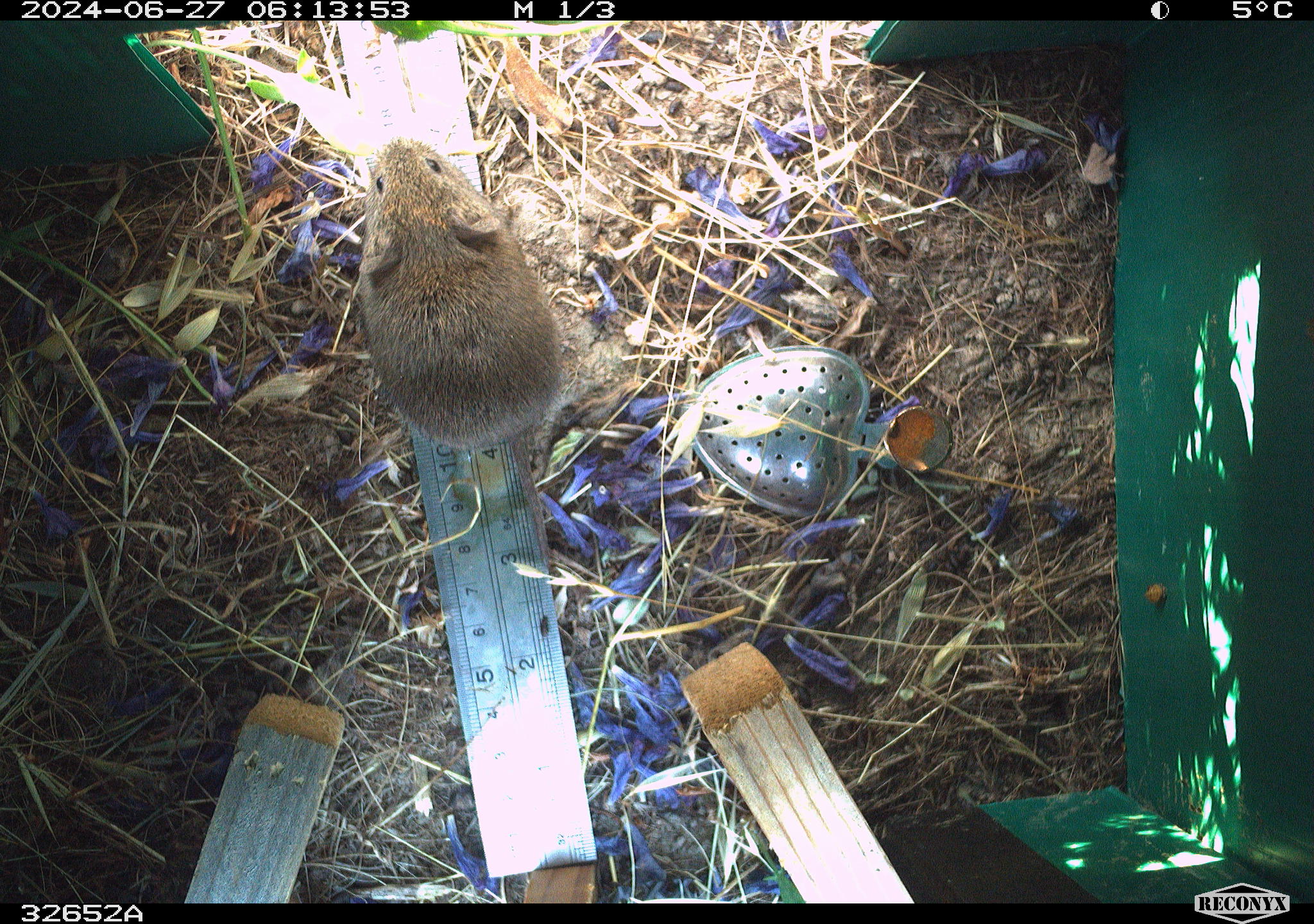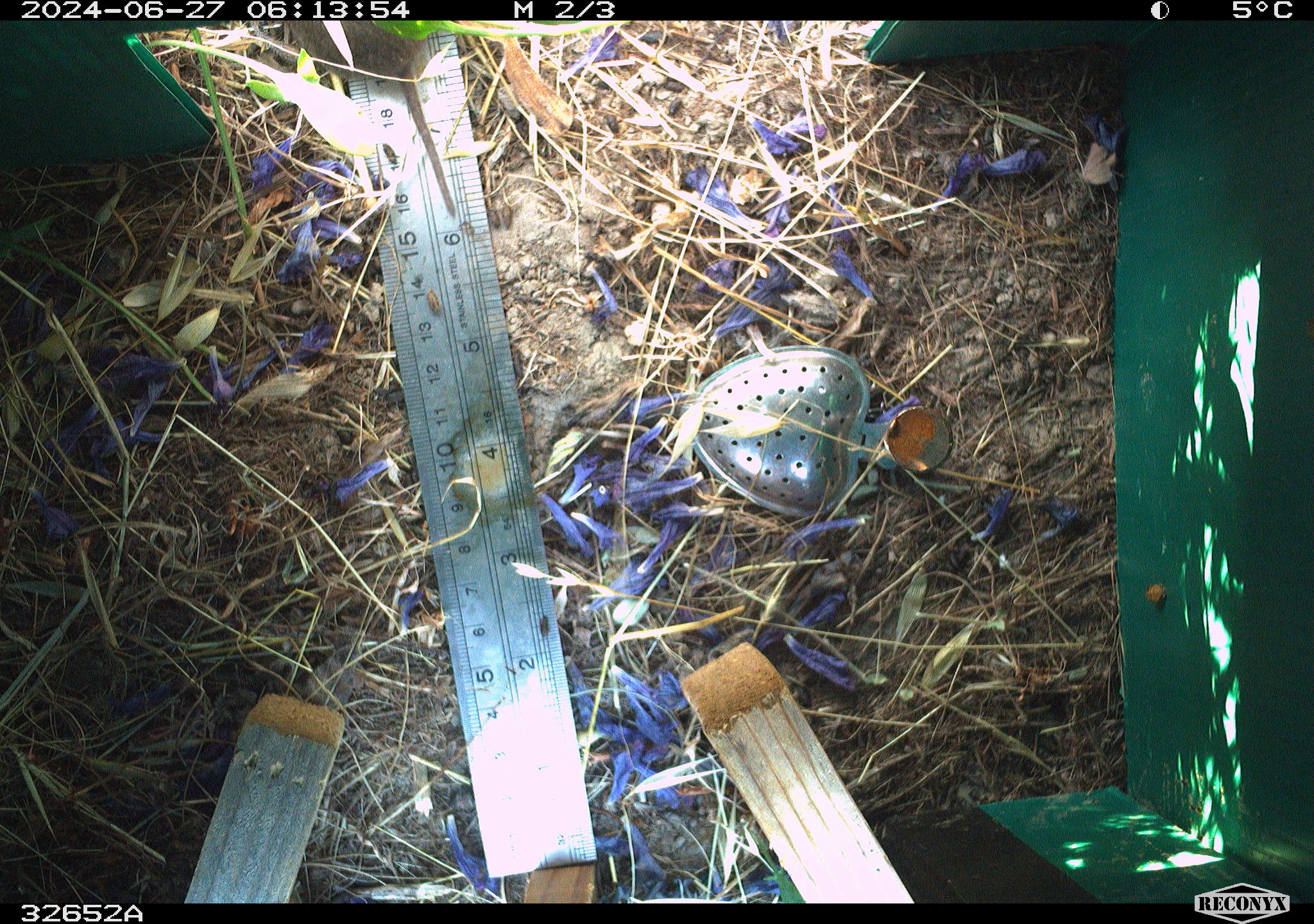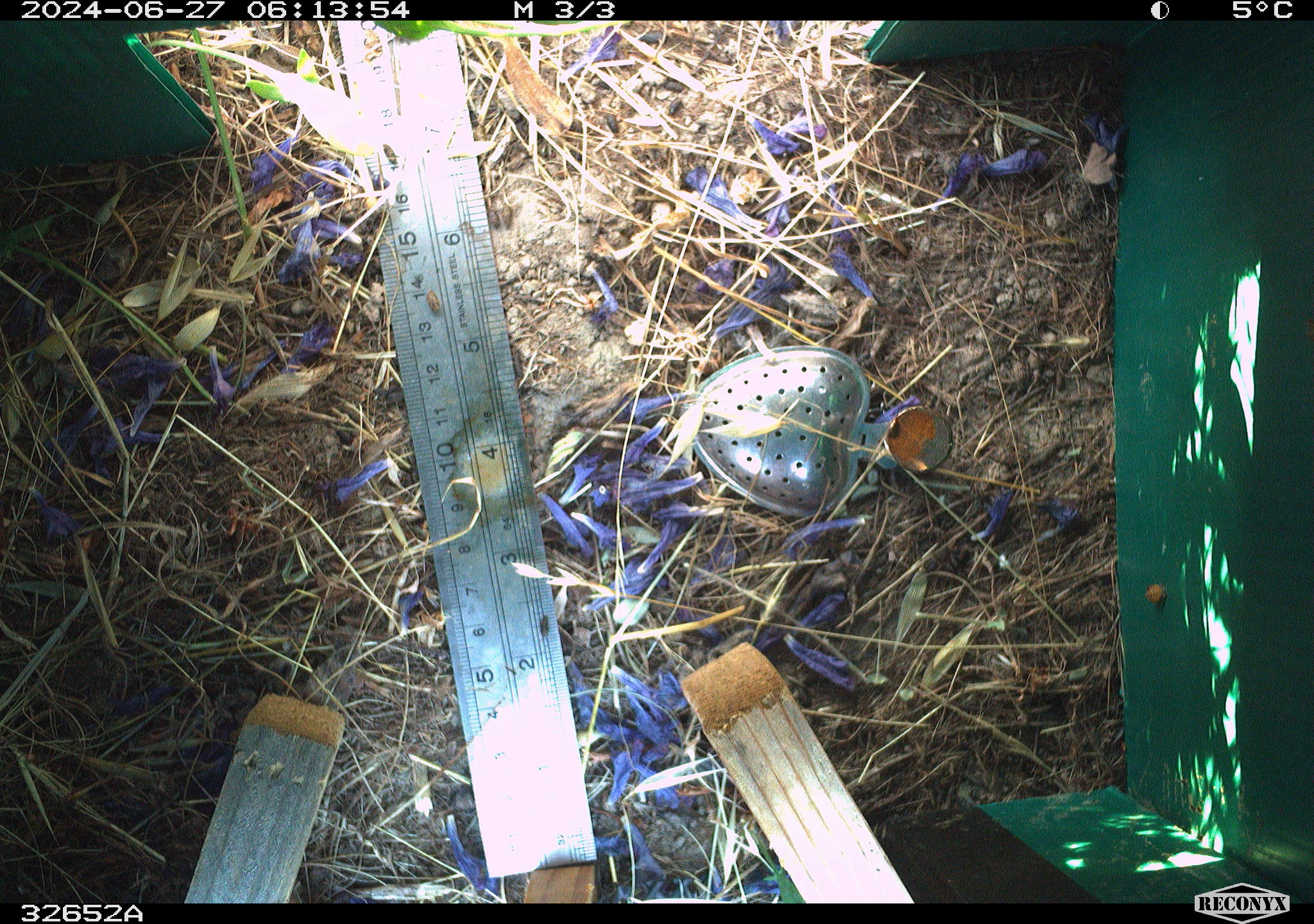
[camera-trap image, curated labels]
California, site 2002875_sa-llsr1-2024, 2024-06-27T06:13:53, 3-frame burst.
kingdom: Animalia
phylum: Chordata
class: Mammalia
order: Rodentia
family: Cricetidae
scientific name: Arvicolinae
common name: voles, lemmings, and muskrats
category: arvicolinae subfamily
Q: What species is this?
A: Arvicolinae subfamily (voles, lemmings, and muskrats) (Arvicolinae).